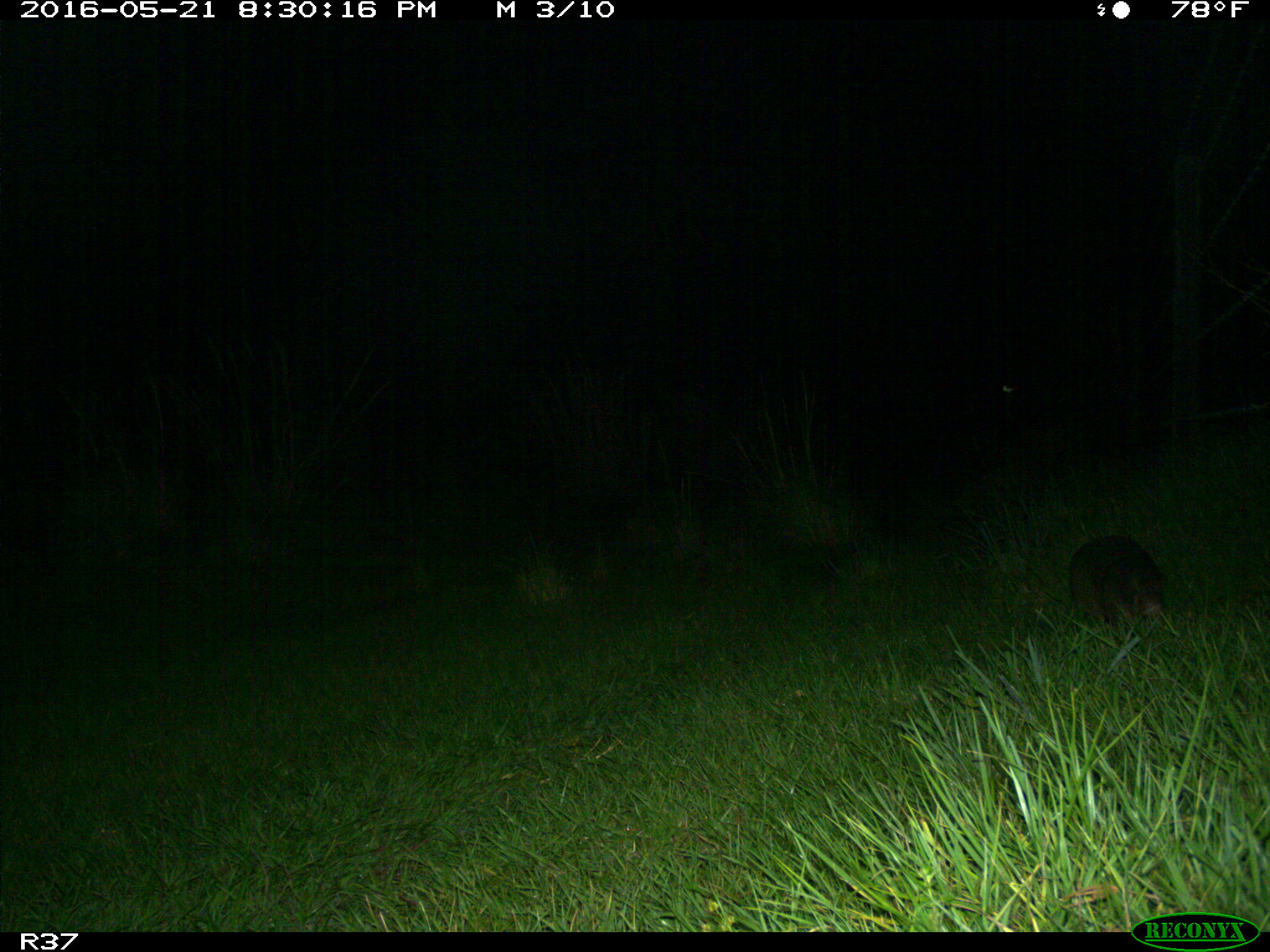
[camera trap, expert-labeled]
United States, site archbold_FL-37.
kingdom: Animalia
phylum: Chordata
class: Mammalia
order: Cingulata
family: Dasypodidae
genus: Dasypus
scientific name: Dasypus novemcinctus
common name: nine-banded armadillo